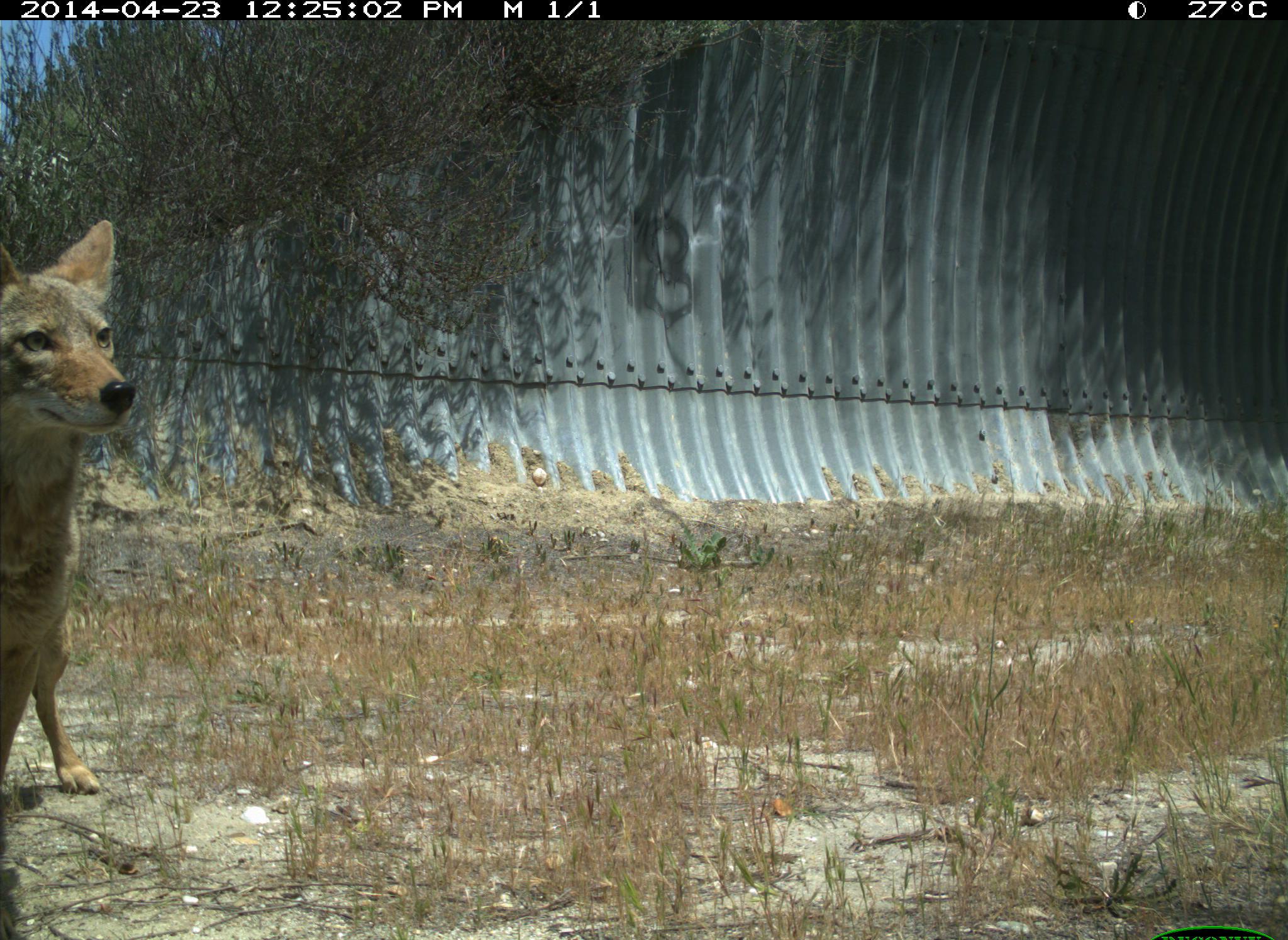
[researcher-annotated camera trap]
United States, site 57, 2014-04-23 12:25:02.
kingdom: Animalia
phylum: Chordata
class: Mammalia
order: Carnivora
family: Canidae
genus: Canis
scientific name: Canis latrans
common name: coyote